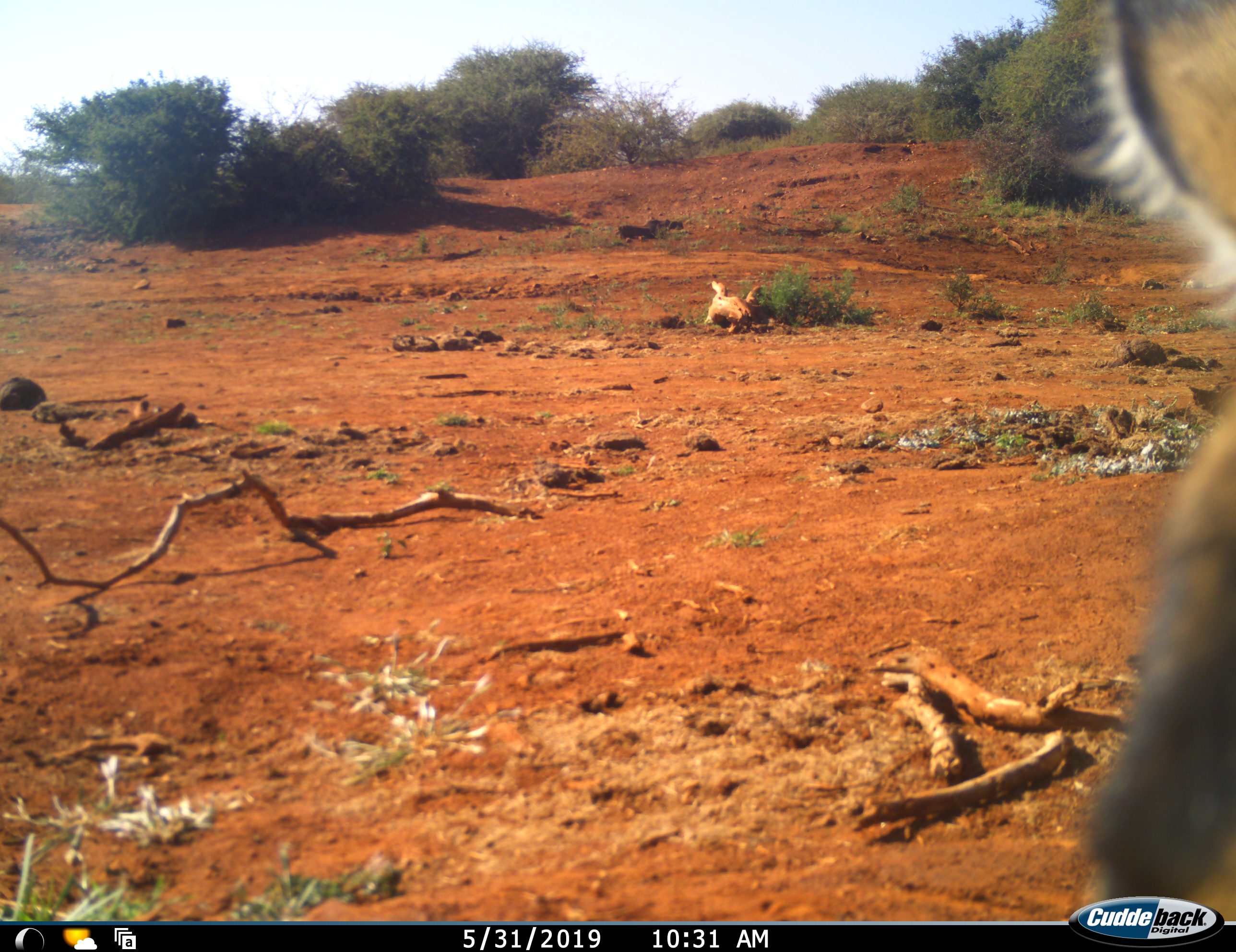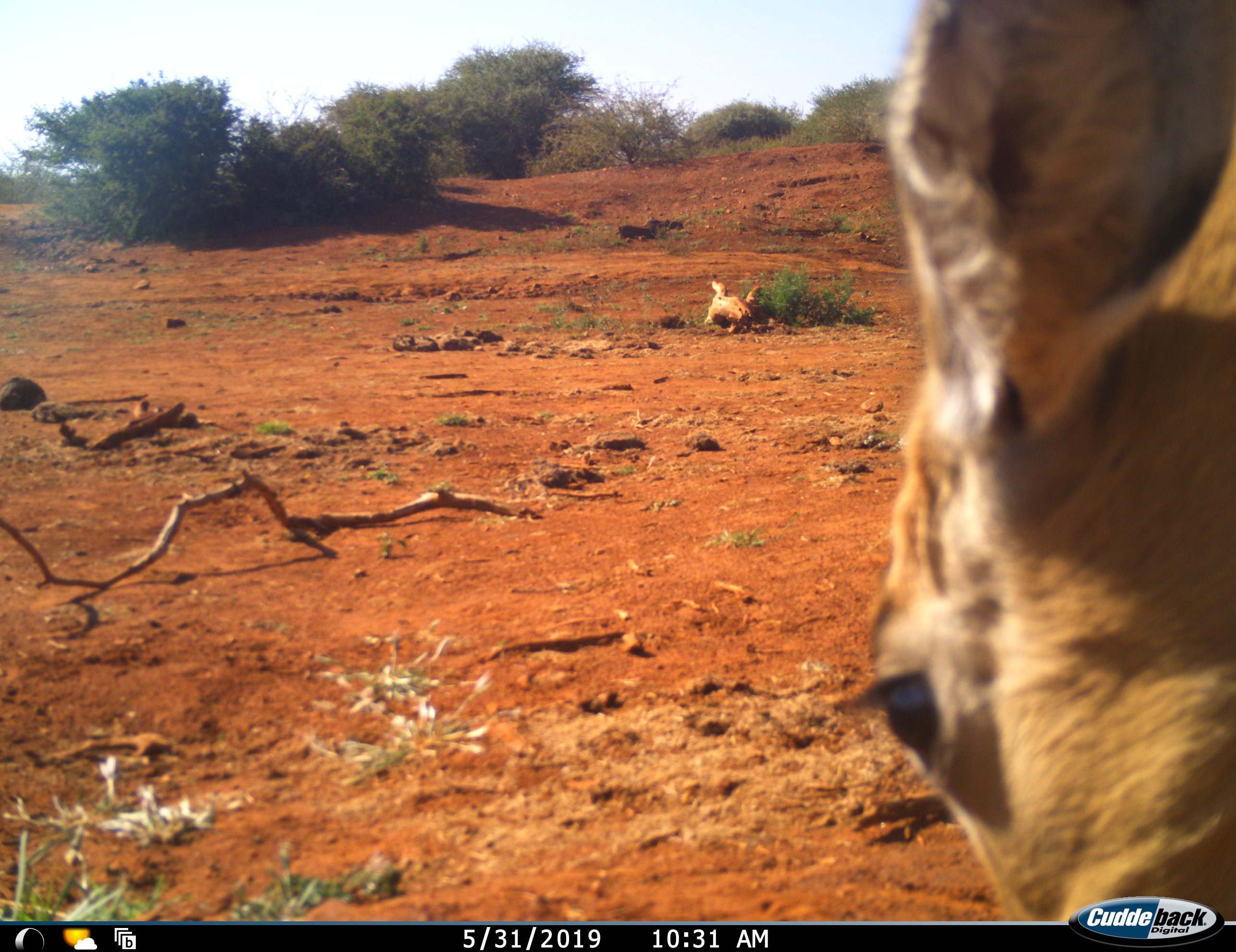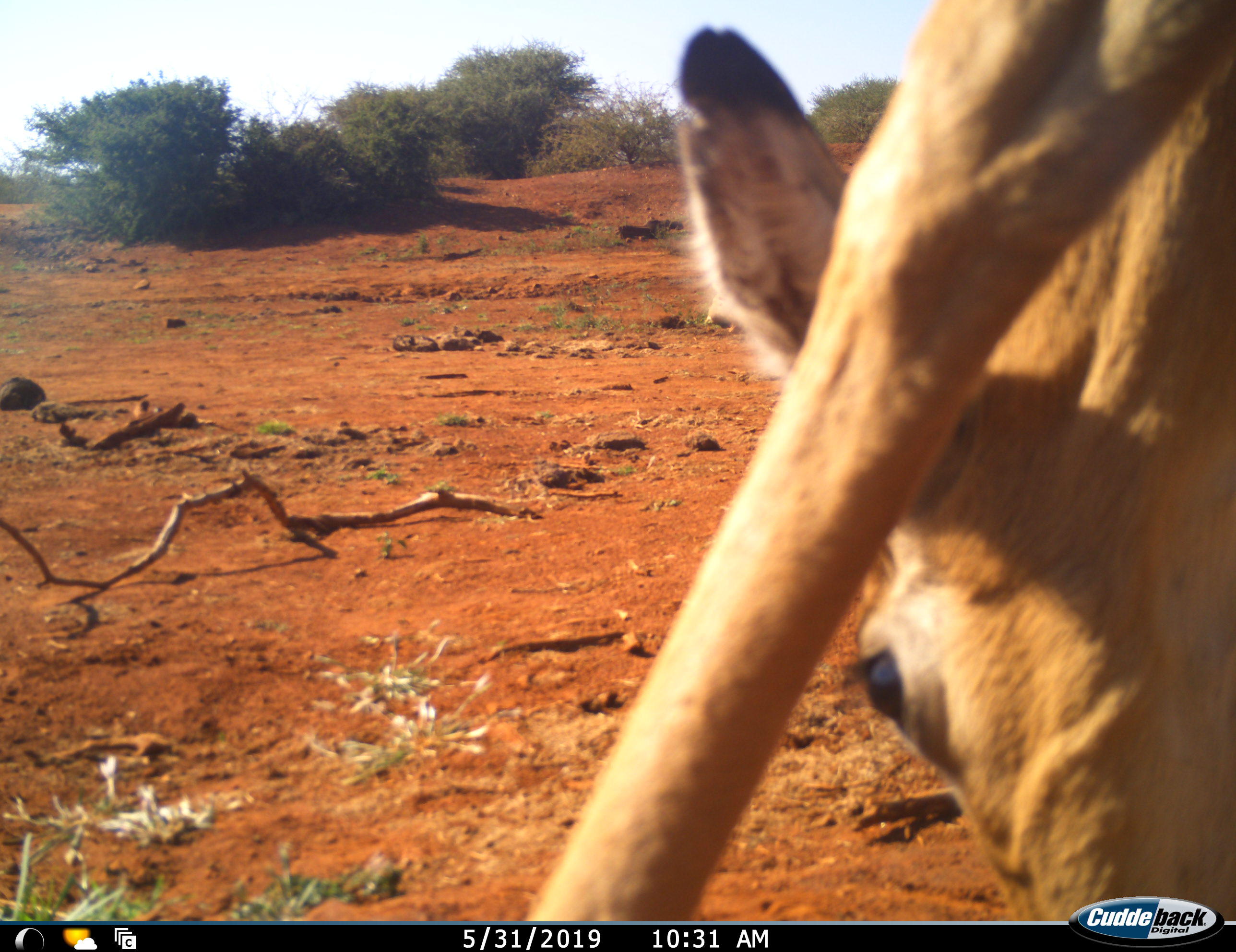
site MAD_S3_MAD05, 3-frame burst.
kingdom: Animalia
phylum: Chordata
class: Mammalia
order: Artiodactyla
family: Bovidae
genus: Aepyceros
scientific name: Aepyceros melampus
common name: impala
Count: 1.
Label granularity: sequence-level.